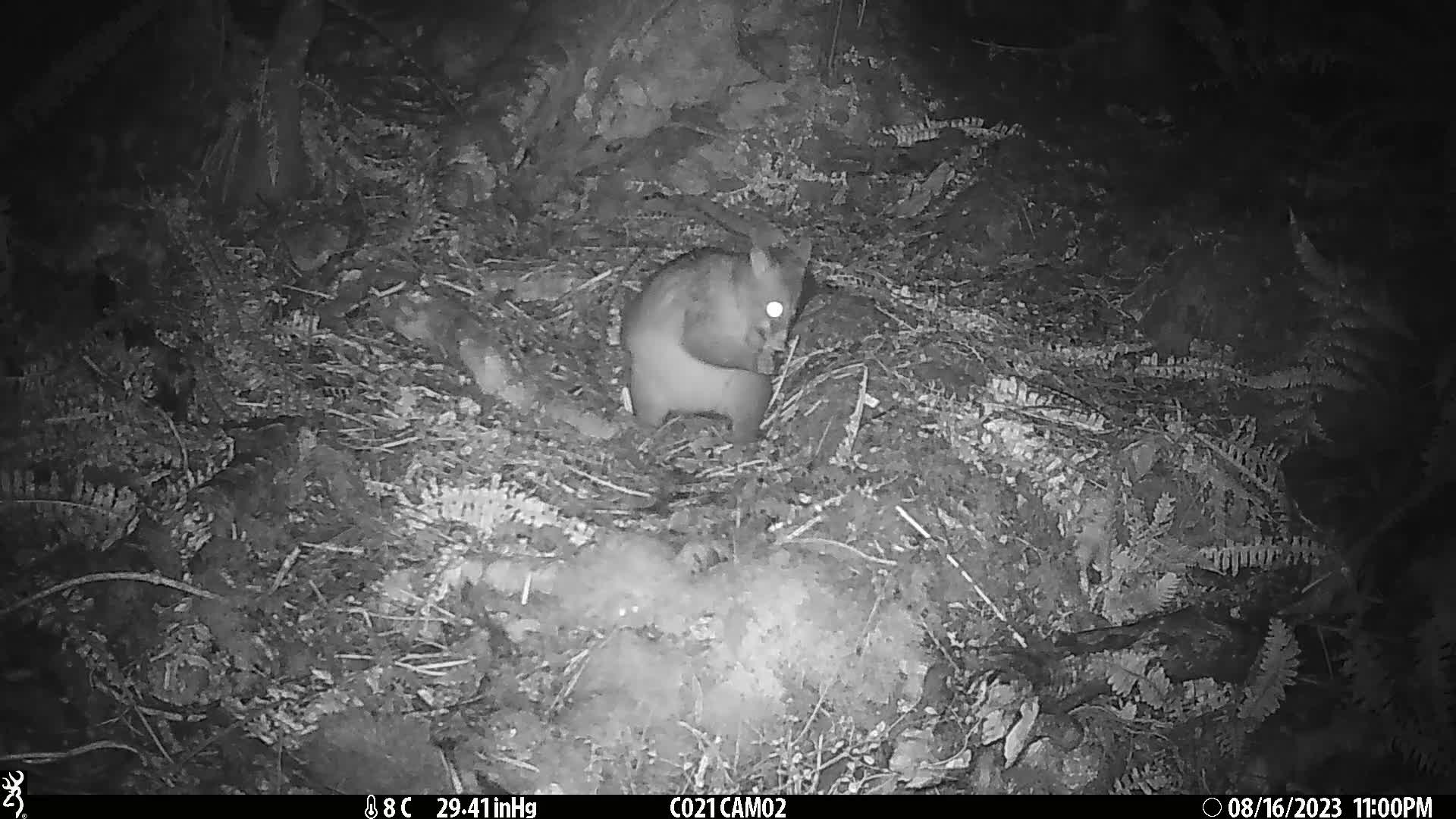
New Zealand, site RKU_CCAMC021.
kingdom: Animalia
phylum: Chordata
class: Mammalia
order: Diprotodontia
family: Phalangeridae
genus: Trichosurus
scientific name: Trichosurus vulpecula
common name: common brushtail possum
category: possum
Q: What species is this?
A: Possum (common brushtail possum) (Trichosurus vulpecula).